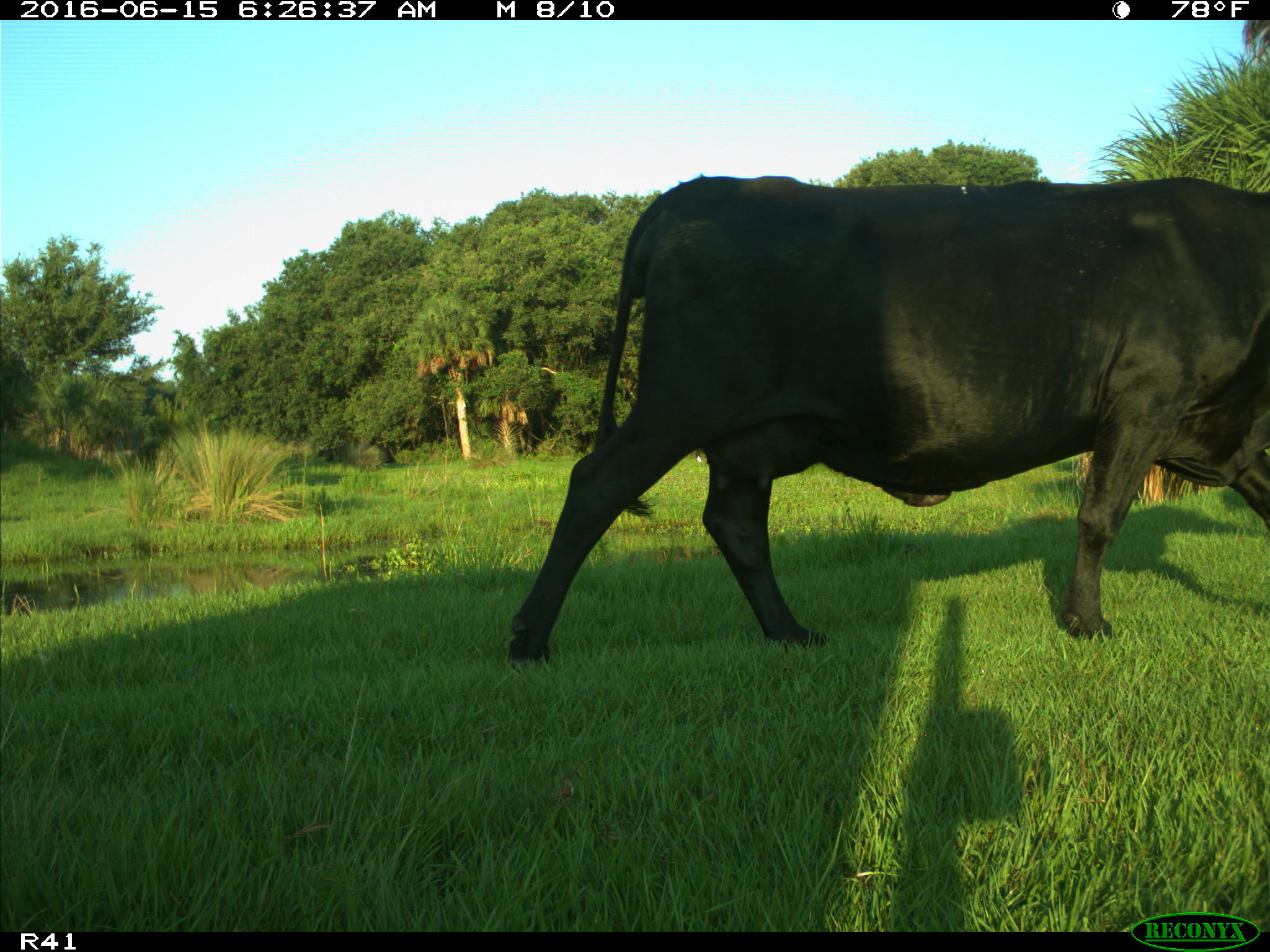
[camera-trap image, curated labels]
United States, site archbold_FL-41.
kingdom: Animalia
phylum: Chordata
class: Mammalia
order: Artiodactyla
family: Bovidae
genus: Bos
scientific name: Bos taurus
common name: domestic cow